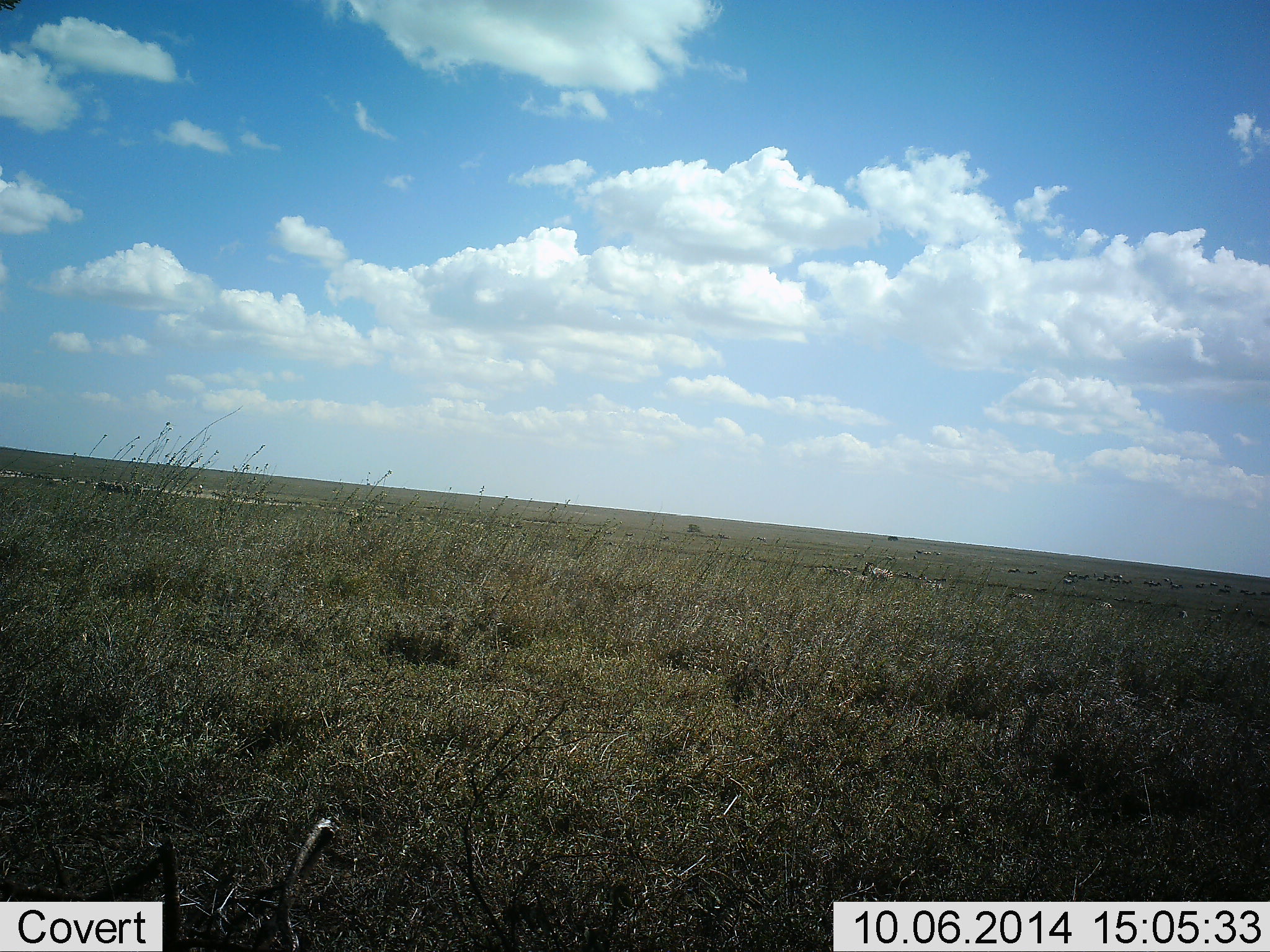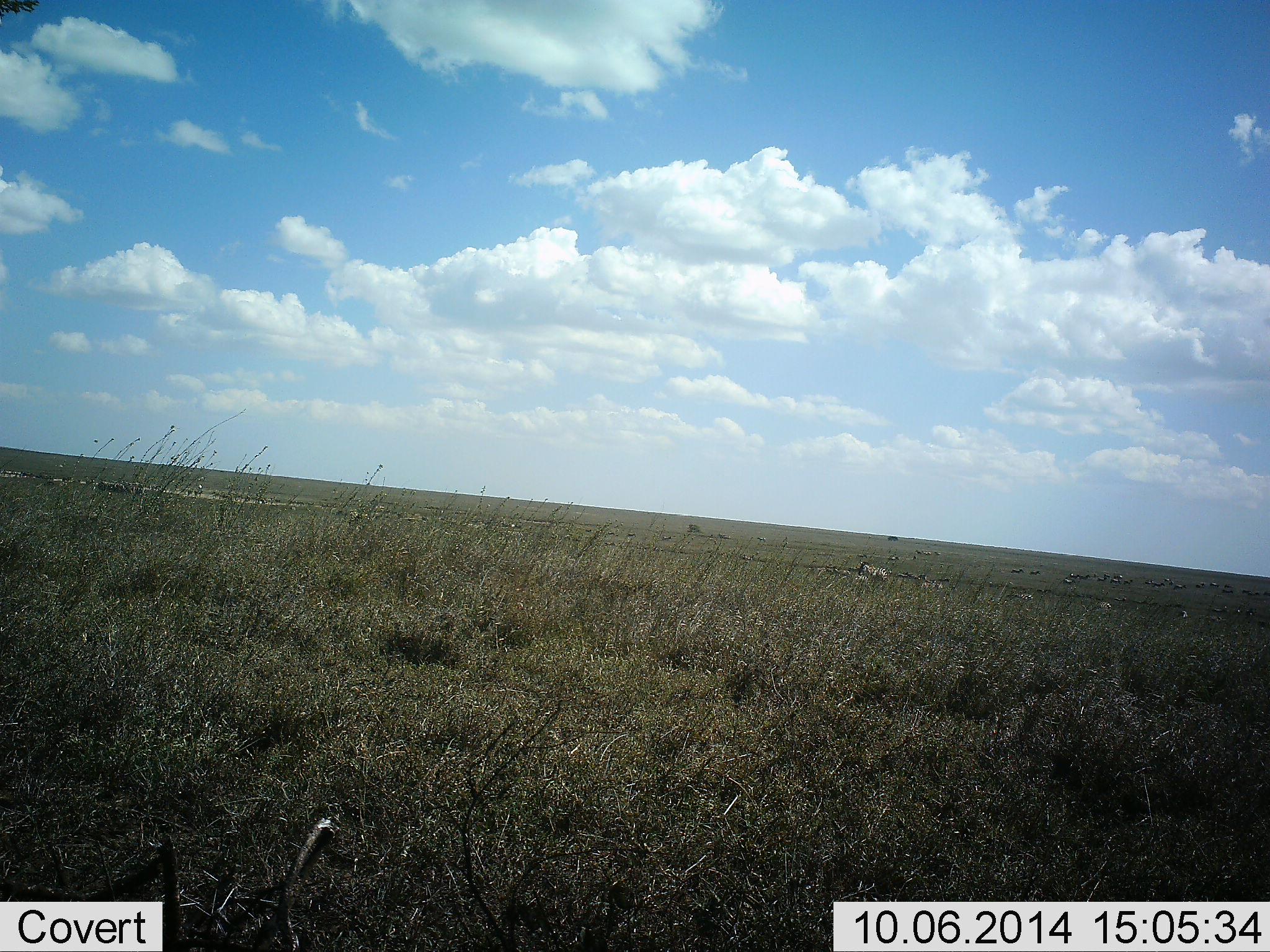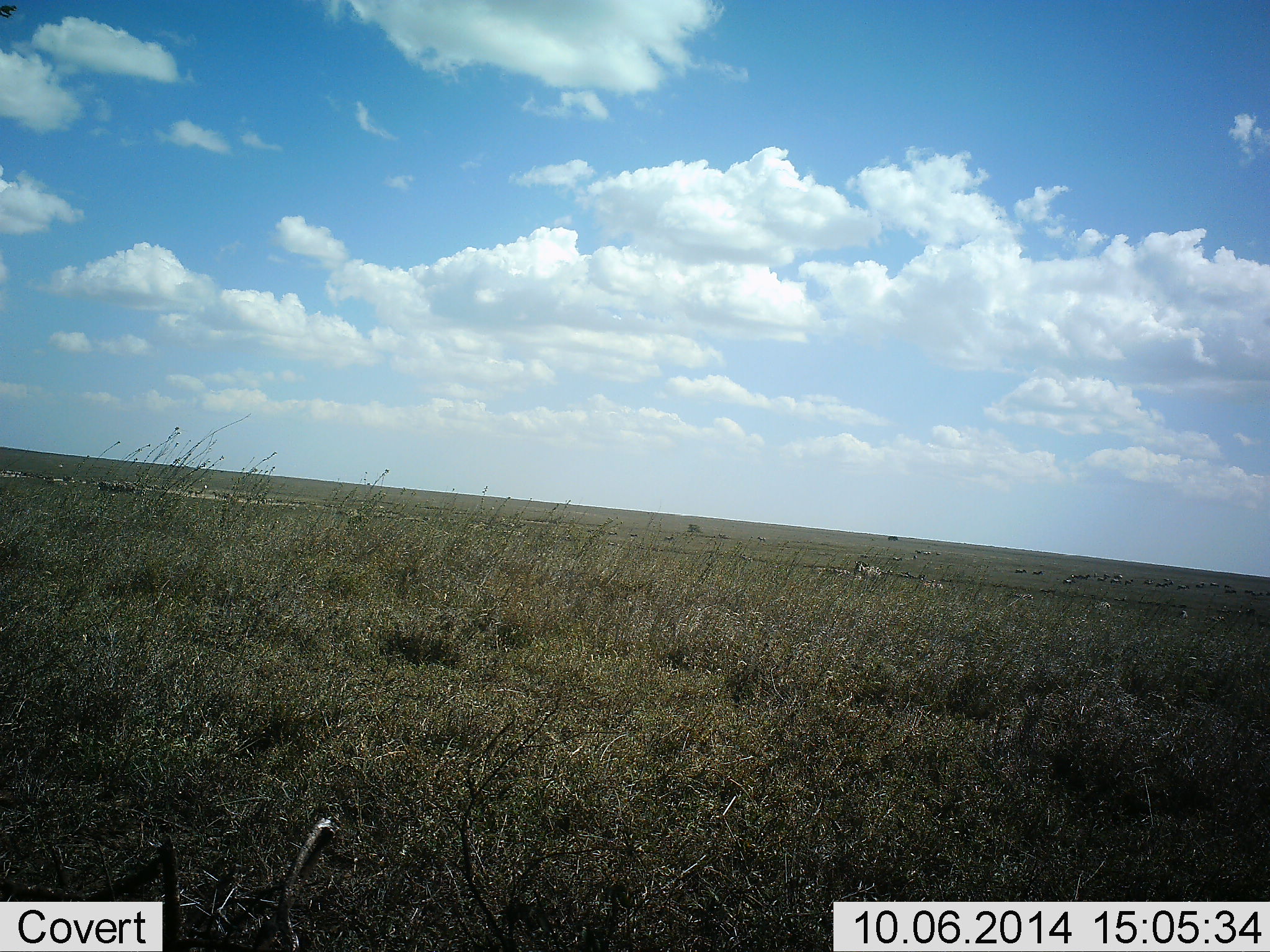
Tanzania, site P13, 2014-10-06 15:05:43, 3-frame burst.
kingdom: Animalia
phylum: Chordata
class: Mammalia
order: Artiodactyla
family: Bovidae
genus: Connochaetes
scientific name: Connochaetes taurinus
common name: blue wildebeest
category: wildebeest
Wildebeest (blue wildebeest) (Connochaetes taurinus), count 11-50. Behavior (volunteer vote fractions): standing 14%, resting 0%, moving 86%, interacting 0%. Young present (vote fraction): 0%. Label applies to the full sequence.